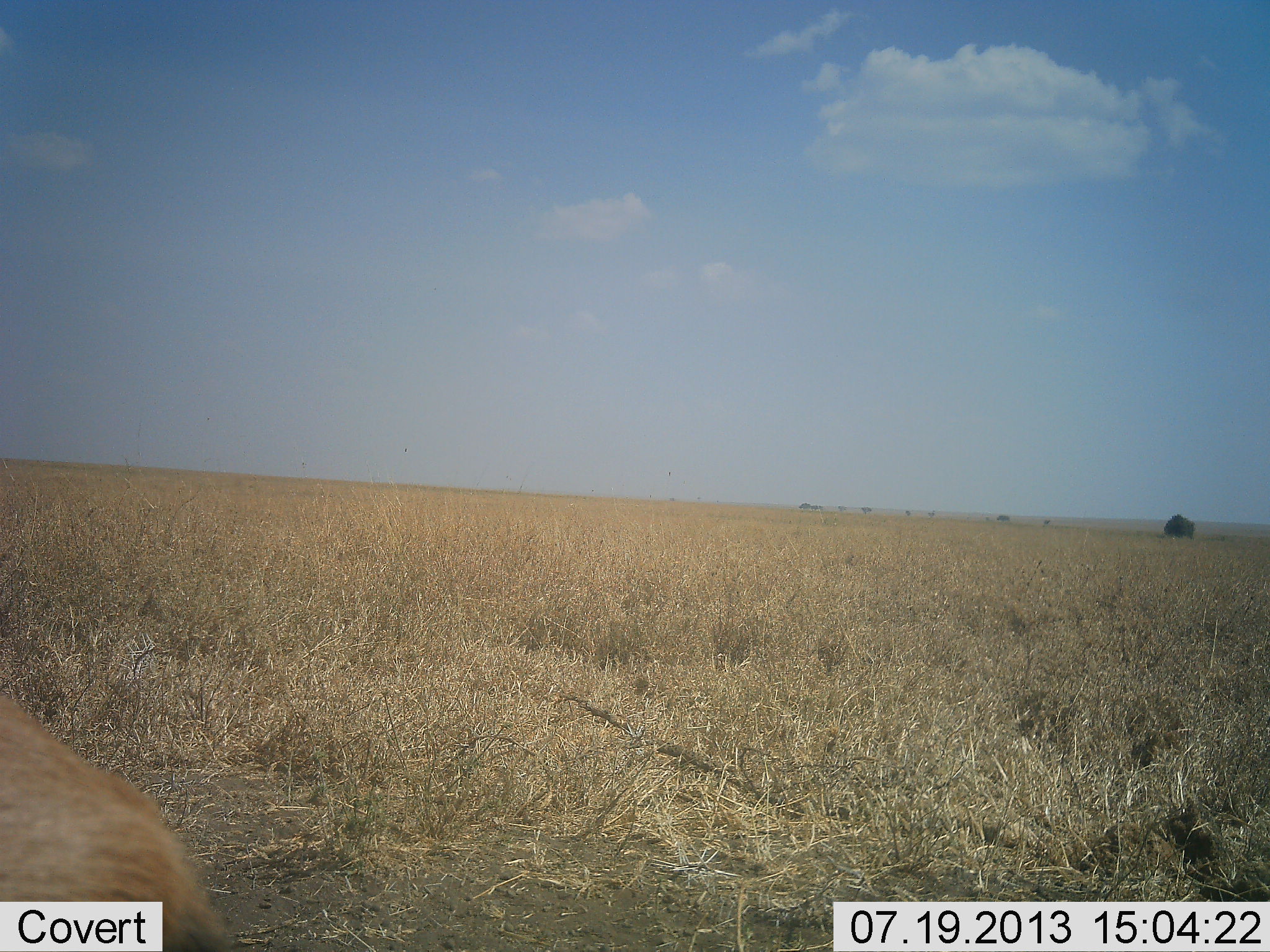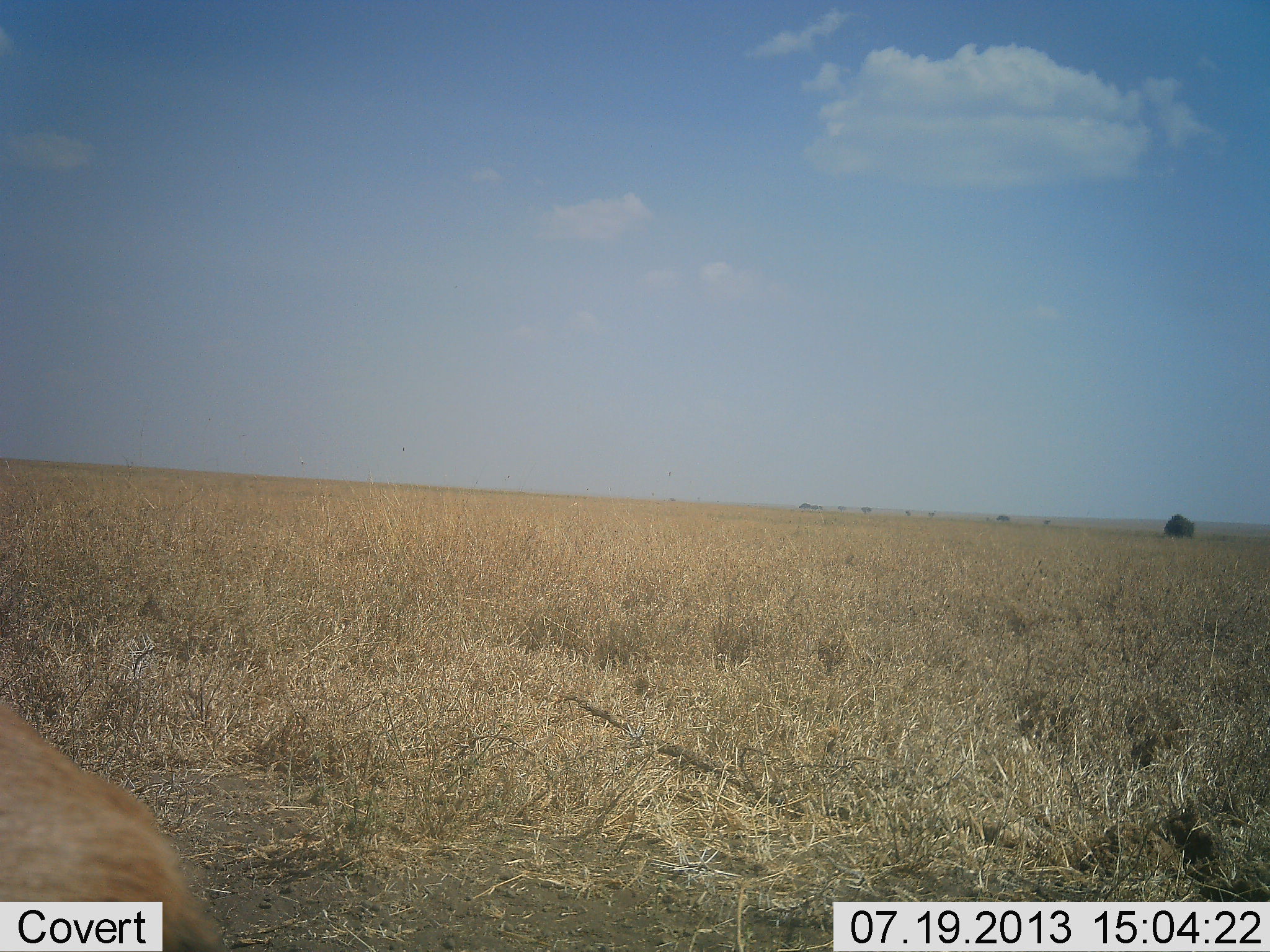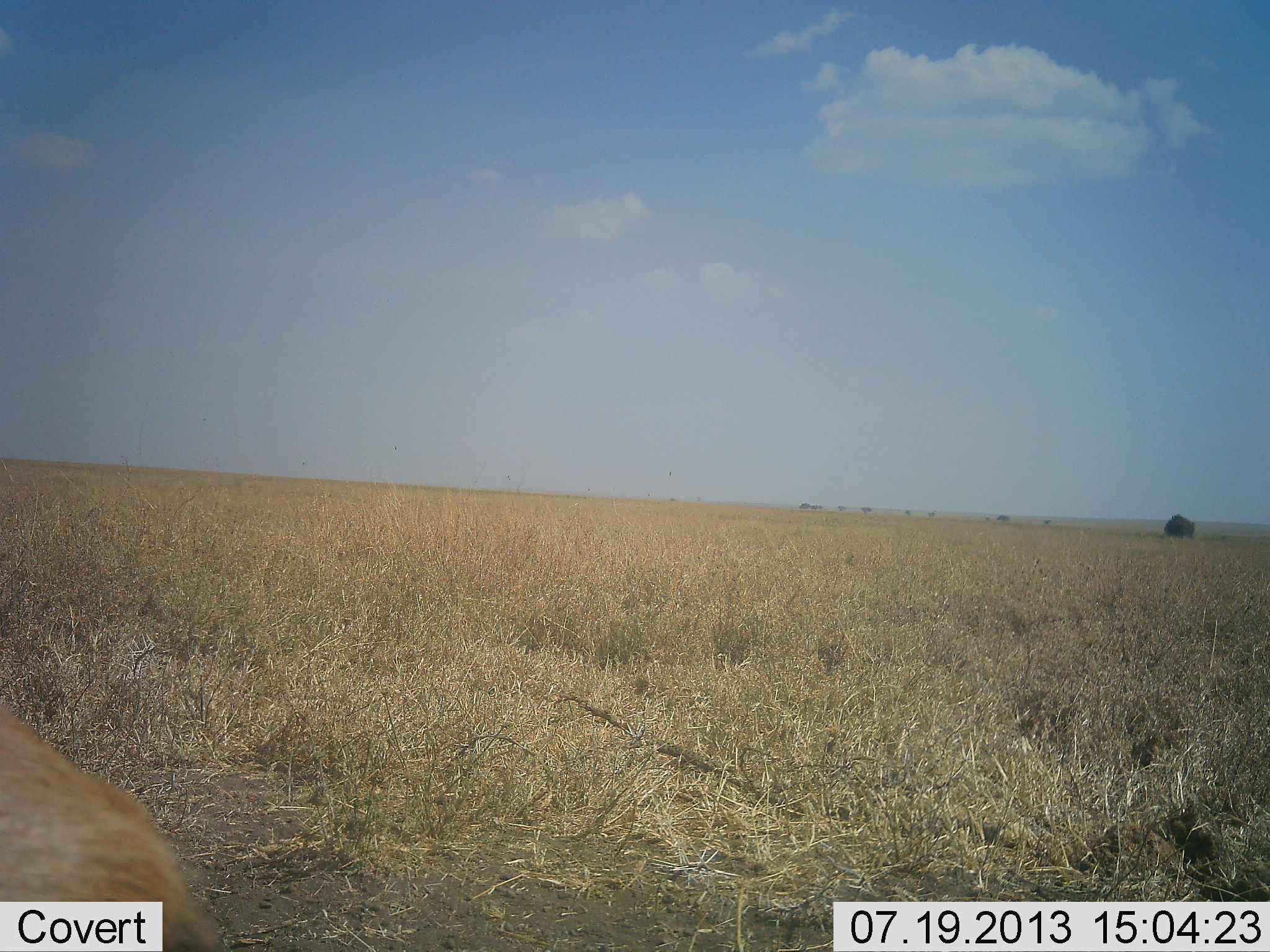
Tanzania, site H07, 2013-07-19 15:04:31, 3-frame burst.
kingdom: Animalia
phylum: Chordata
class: Mammalia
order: Artiodactyla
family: Bovidae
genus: Eudorcas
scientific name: Eudorcas thomsonii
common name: thomson's gazelle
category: gazellethomsons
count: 1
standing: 67%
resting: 0%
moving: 0%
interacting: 0%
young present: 0%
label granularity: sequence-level